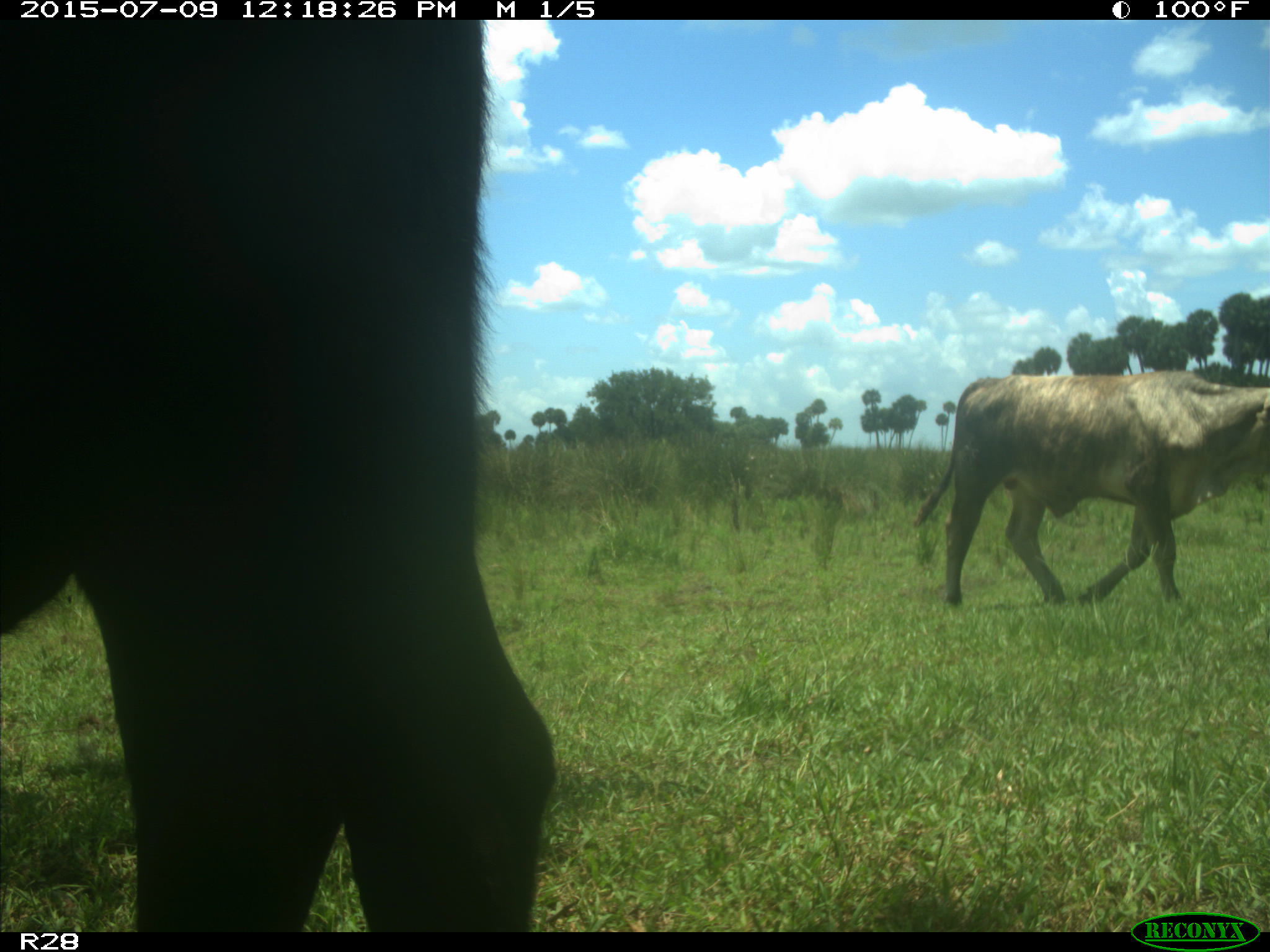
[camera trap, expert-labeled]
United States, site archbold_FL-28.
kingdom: Animalia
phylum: Chordata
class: Mammalia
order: Artiodactyla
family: Bovidae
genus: Bos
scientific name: Bos taurus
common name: domestic cow